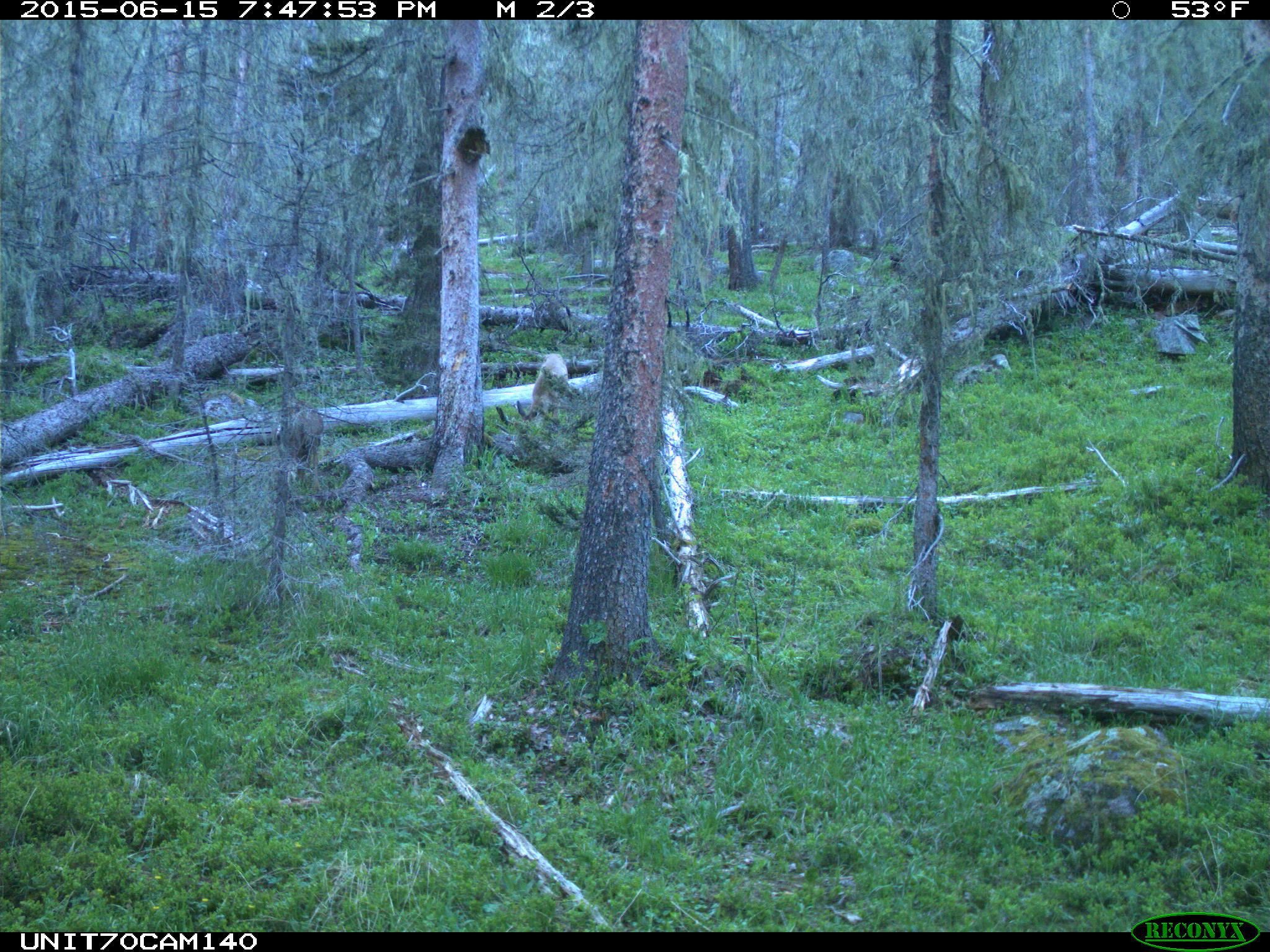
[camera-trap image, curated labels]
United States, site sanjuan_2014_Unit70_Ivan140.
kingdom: Animalia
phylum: Chordata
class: Mammalia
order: Artiodactyla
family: Cervidae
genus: Odocoileus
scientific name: Odocoileus hemionus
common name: mule deer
Odocoileus hemionus (mule deer).